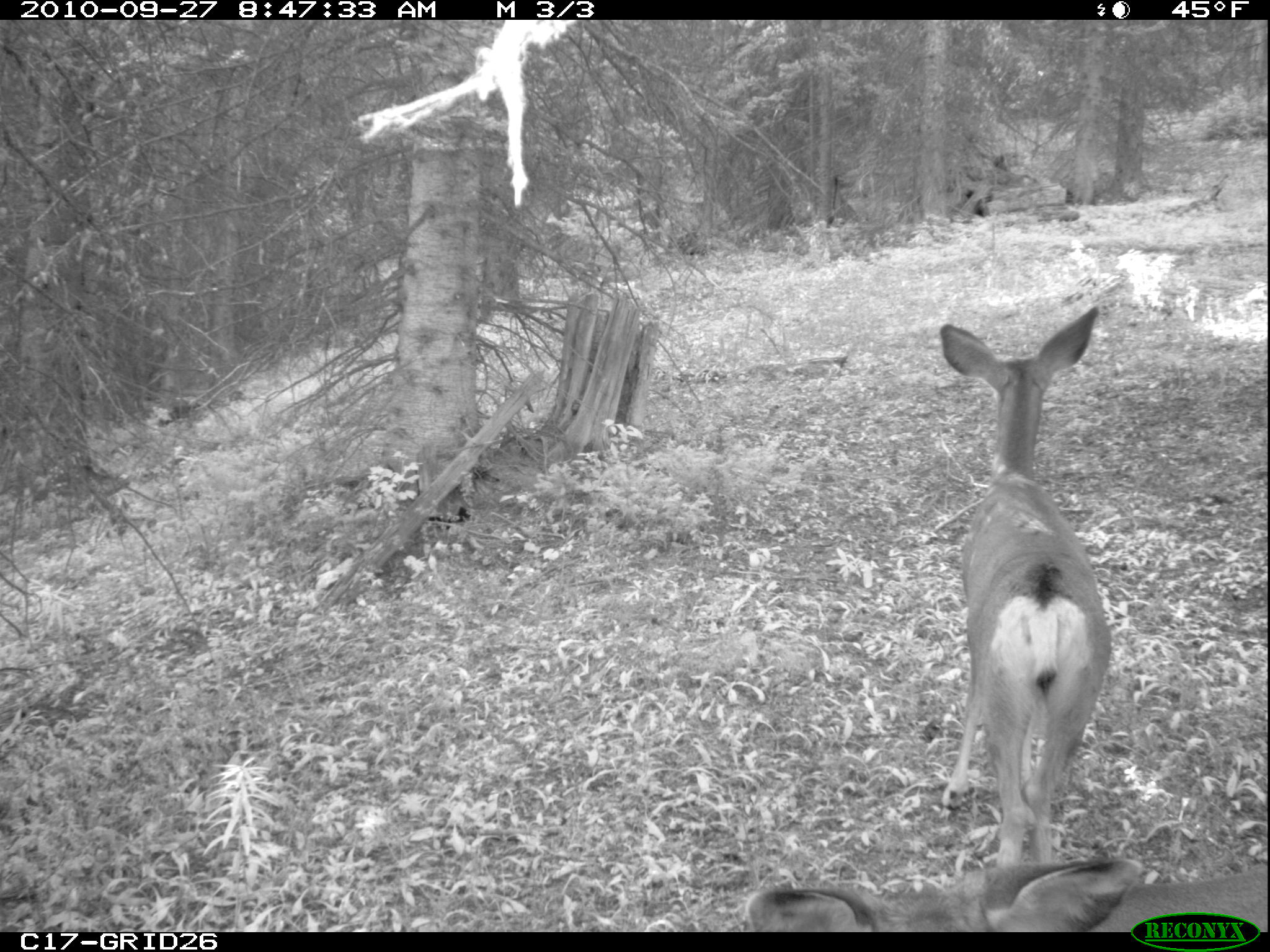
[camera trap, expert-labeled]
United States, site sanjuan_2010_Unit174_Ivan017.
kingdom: Animalia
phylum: Chordata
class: Mammalia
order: Artiodactyla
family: Cervidae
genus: Odocoileus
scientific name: Odocoileus hemionus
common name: mule deer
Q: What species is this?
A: Odocoileus hemionus (mule deer).